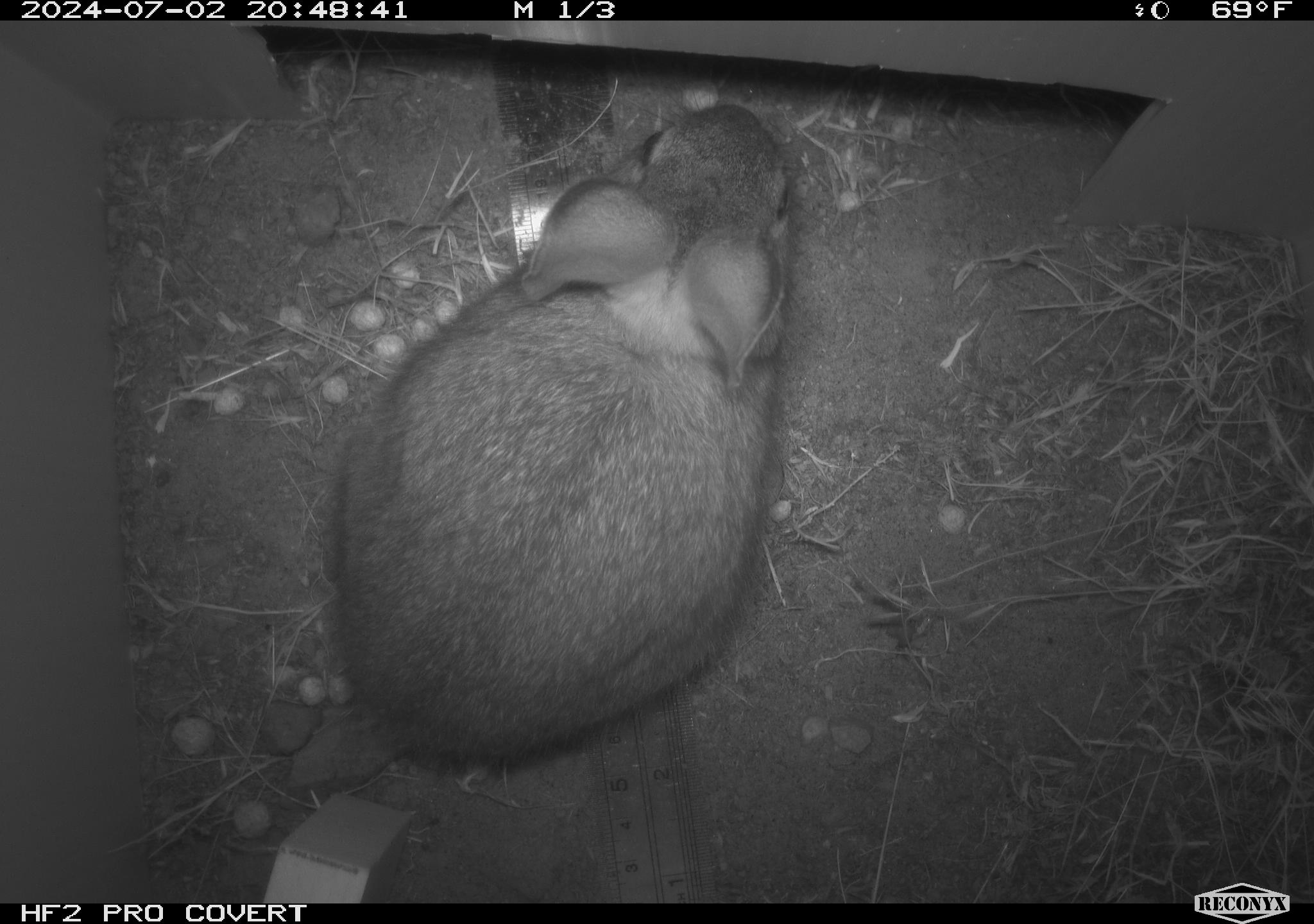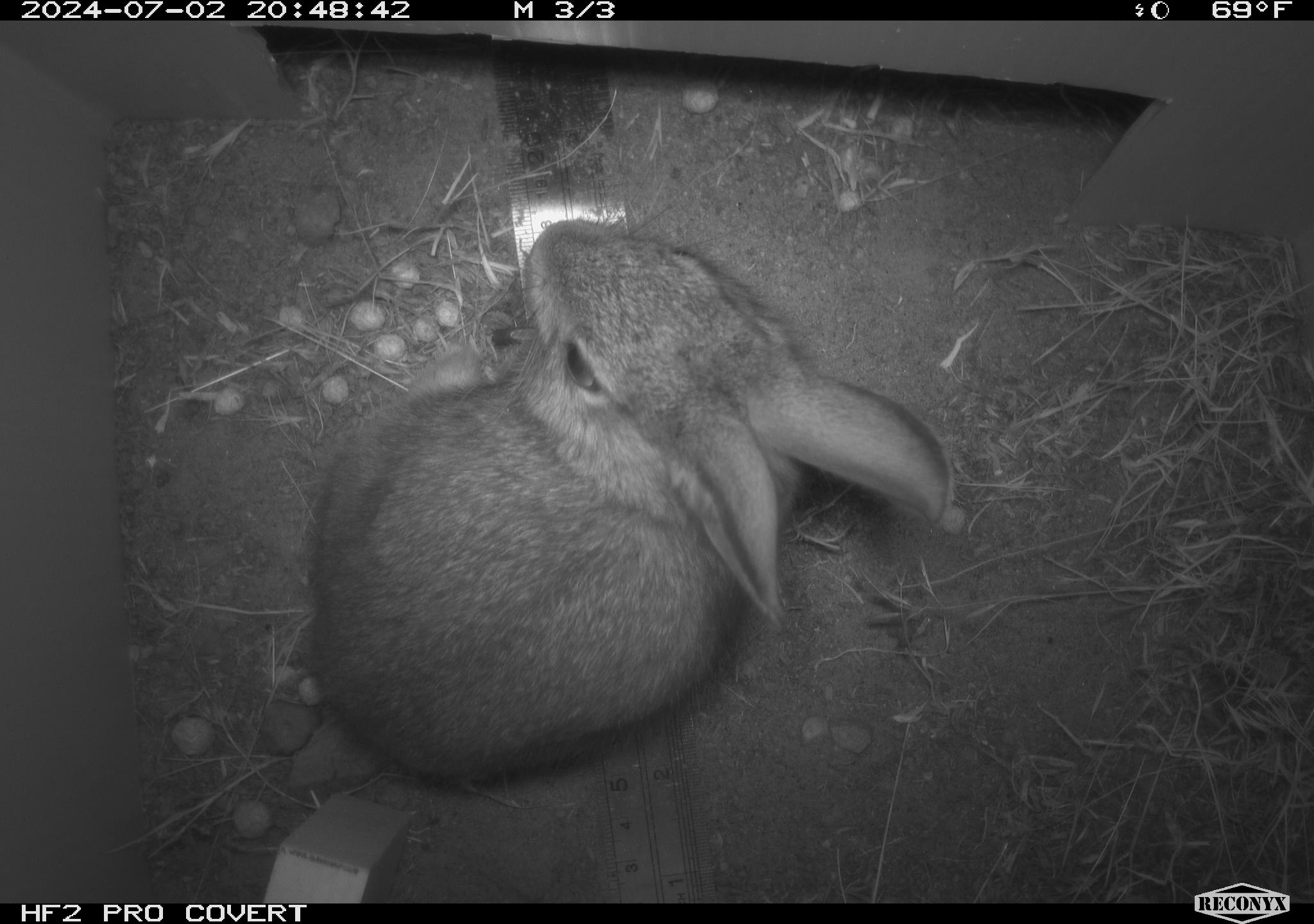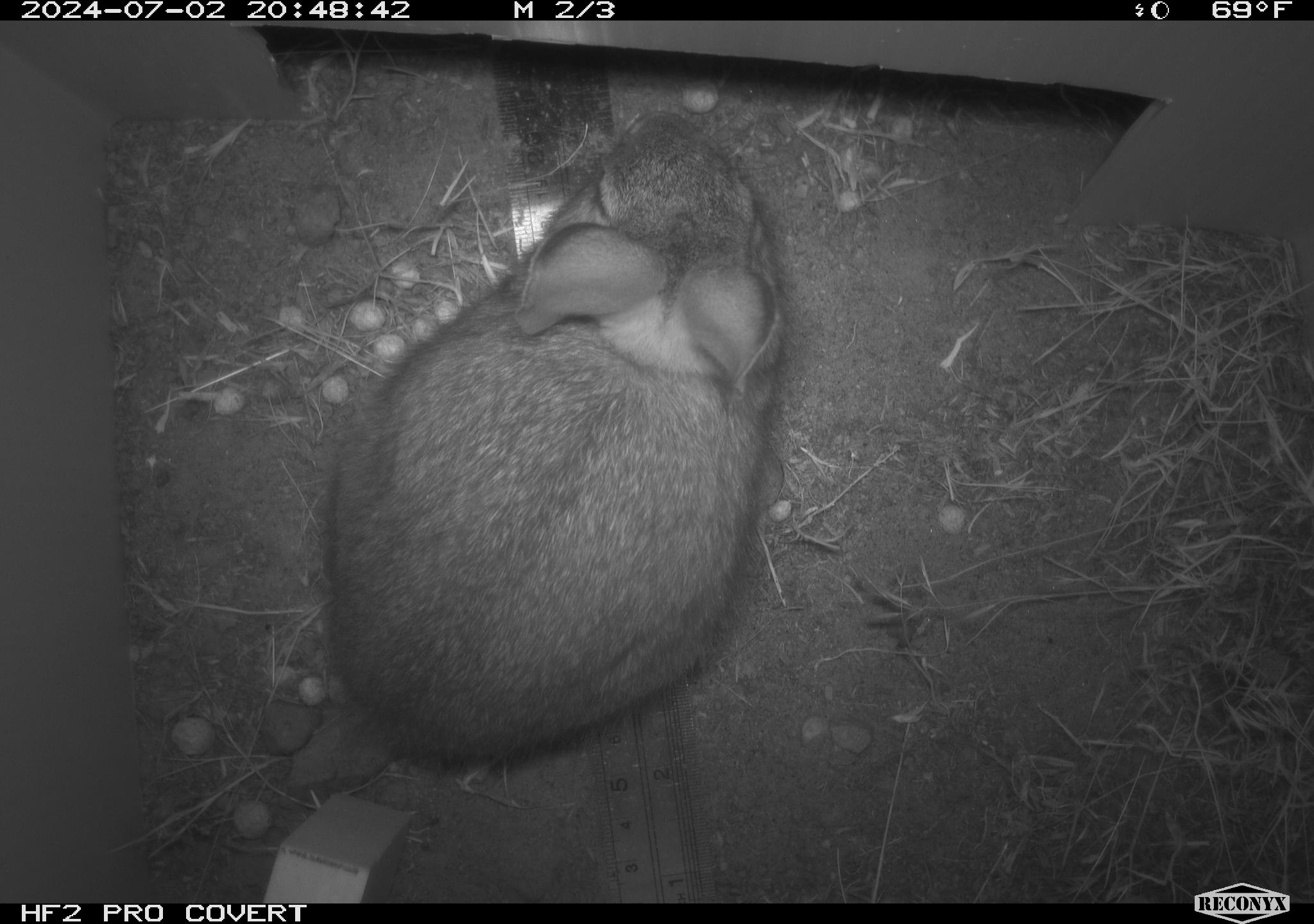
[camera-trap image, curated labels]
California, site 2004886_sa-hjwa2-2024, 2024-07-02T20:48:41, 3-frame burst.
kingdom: Animalia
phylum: Chordata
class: Mammalia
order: Lagomorpha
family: Leporidae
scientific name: Leporidae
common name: rabbit or hare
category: rabbit and hare family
Rabbit and hare family (rabbit or hare) (Leporidae).